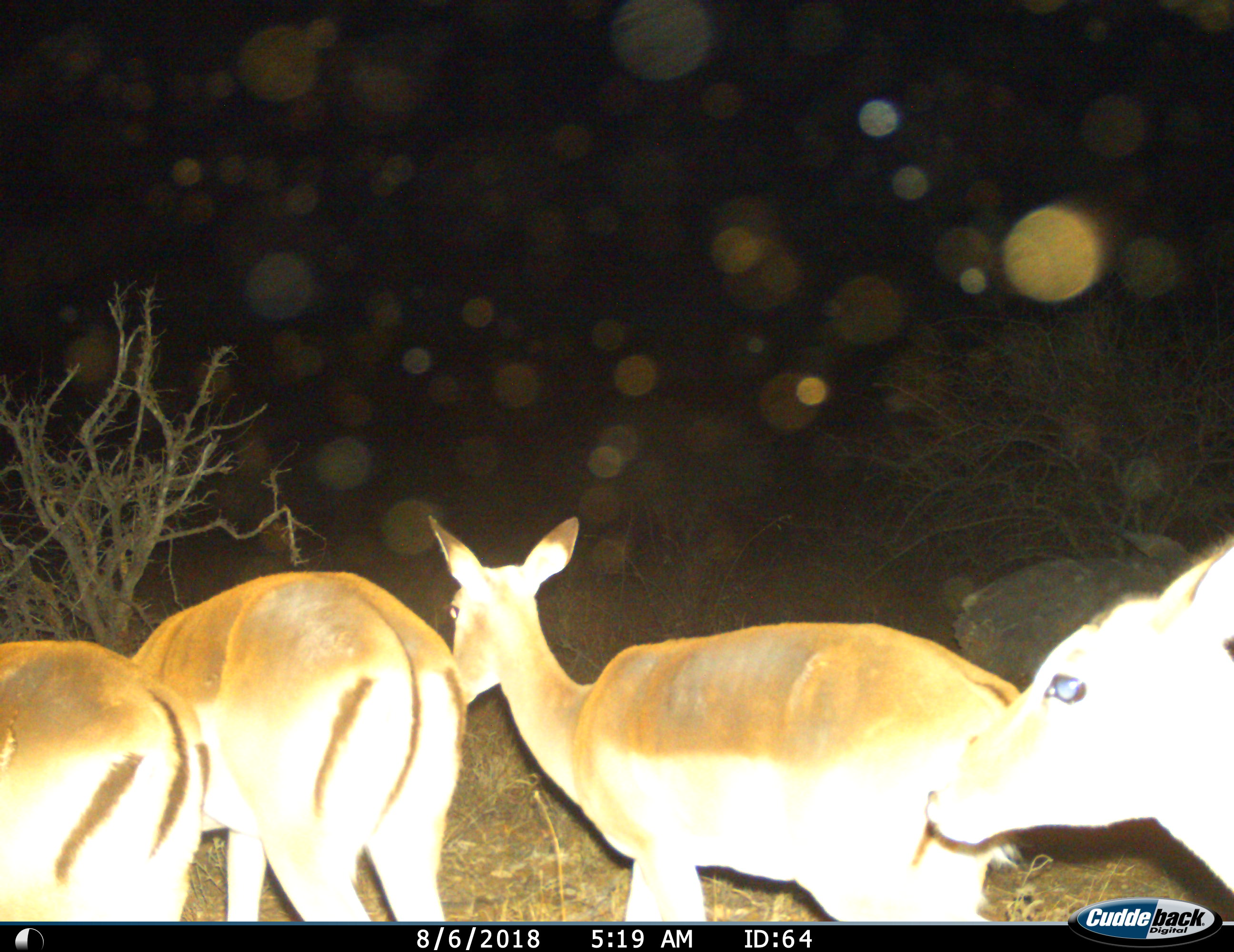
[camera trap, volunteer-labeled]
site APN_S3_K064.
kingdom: Animalia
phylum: Chordata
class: Mammalia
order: Artiodactyla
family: Bovidae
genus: Aepyceros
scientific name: Aepyceros melampus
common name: impala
Impala (Aepyceros melampus), count 4. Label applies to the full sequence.